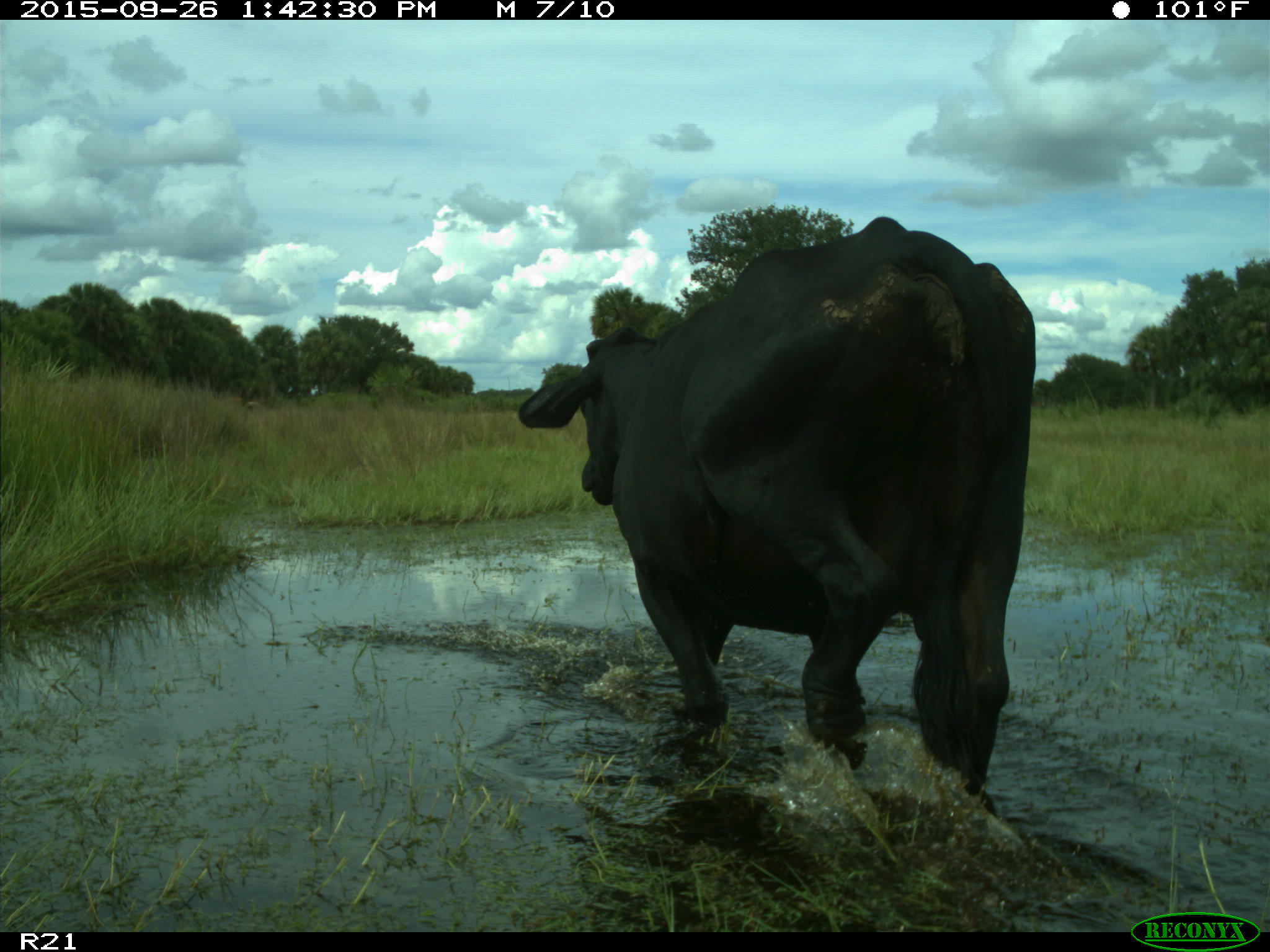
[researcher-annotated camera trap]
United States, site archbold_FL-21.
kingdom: Animalia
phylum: Chordata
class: Mammalia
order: Artiodactyla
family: Bovidae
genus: Bos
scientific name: Bos taurus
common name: domestic cow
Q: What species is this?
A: Bos taurus (domestic cow).